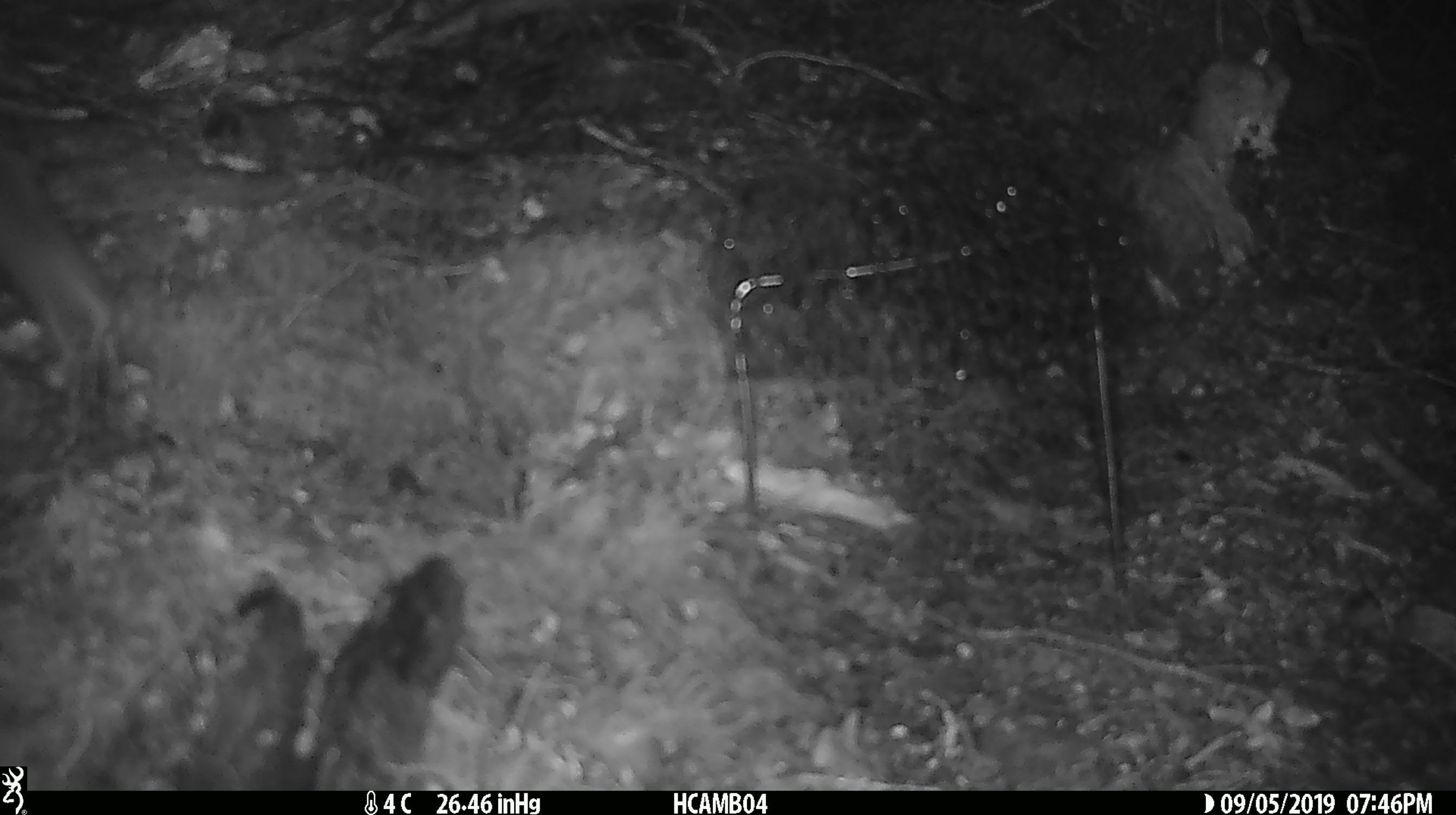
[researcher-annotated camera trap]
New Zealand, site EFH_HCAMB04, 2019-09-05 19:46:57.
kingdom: Animalia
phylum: Chordata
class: Mammalia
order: Rodentia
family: Muridae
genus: Mus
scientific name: Mus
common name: mouse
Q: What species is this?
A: Mouse (Mus).